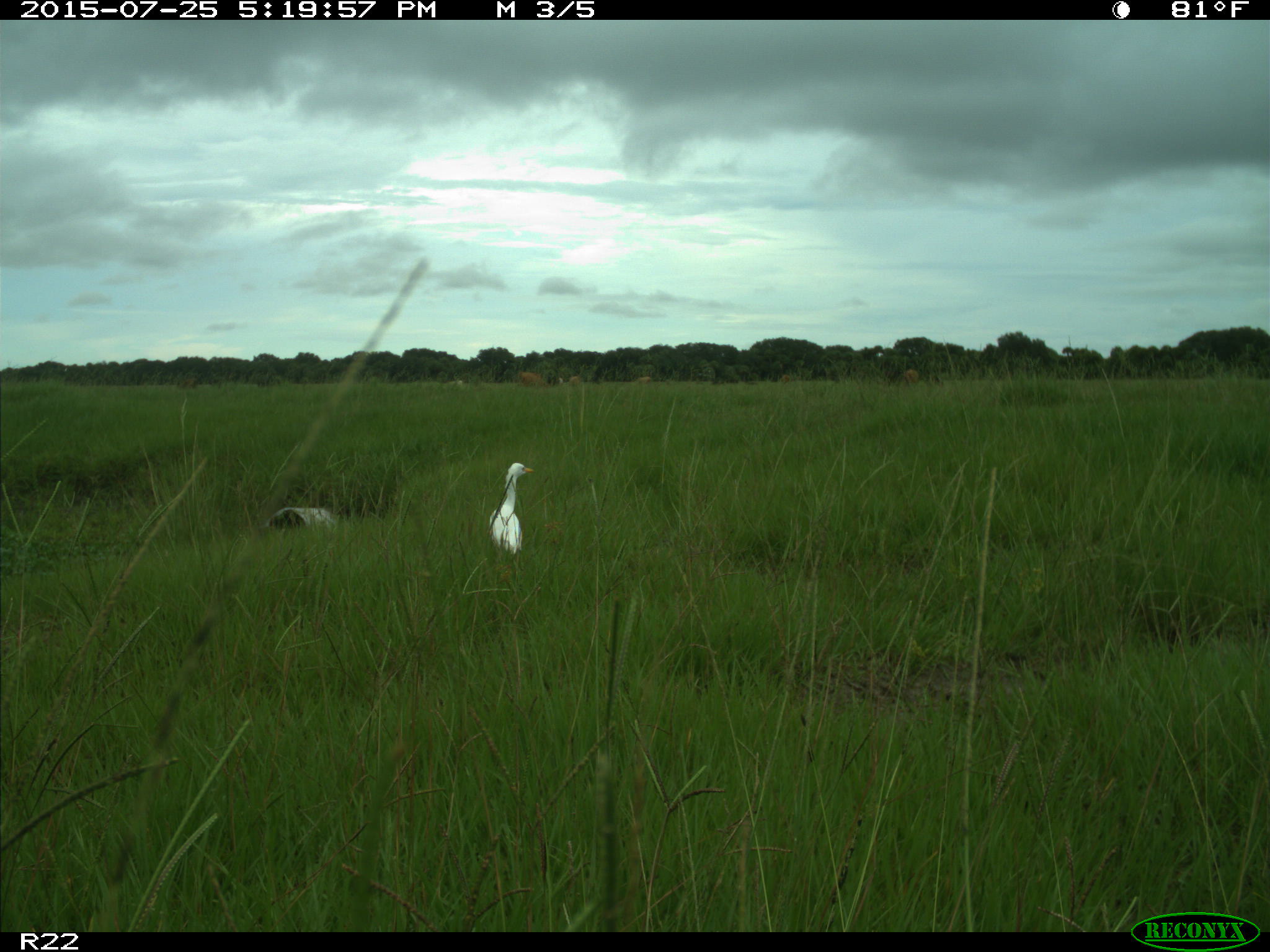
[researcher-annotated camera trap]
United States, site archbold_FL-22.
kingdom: Animalia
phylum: Chordata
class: Mammalia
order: Artiodactyla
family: Bovidae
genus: Bos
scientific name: Bos taurus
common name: domestic cow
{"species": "Bos taurus (domestic cow)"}